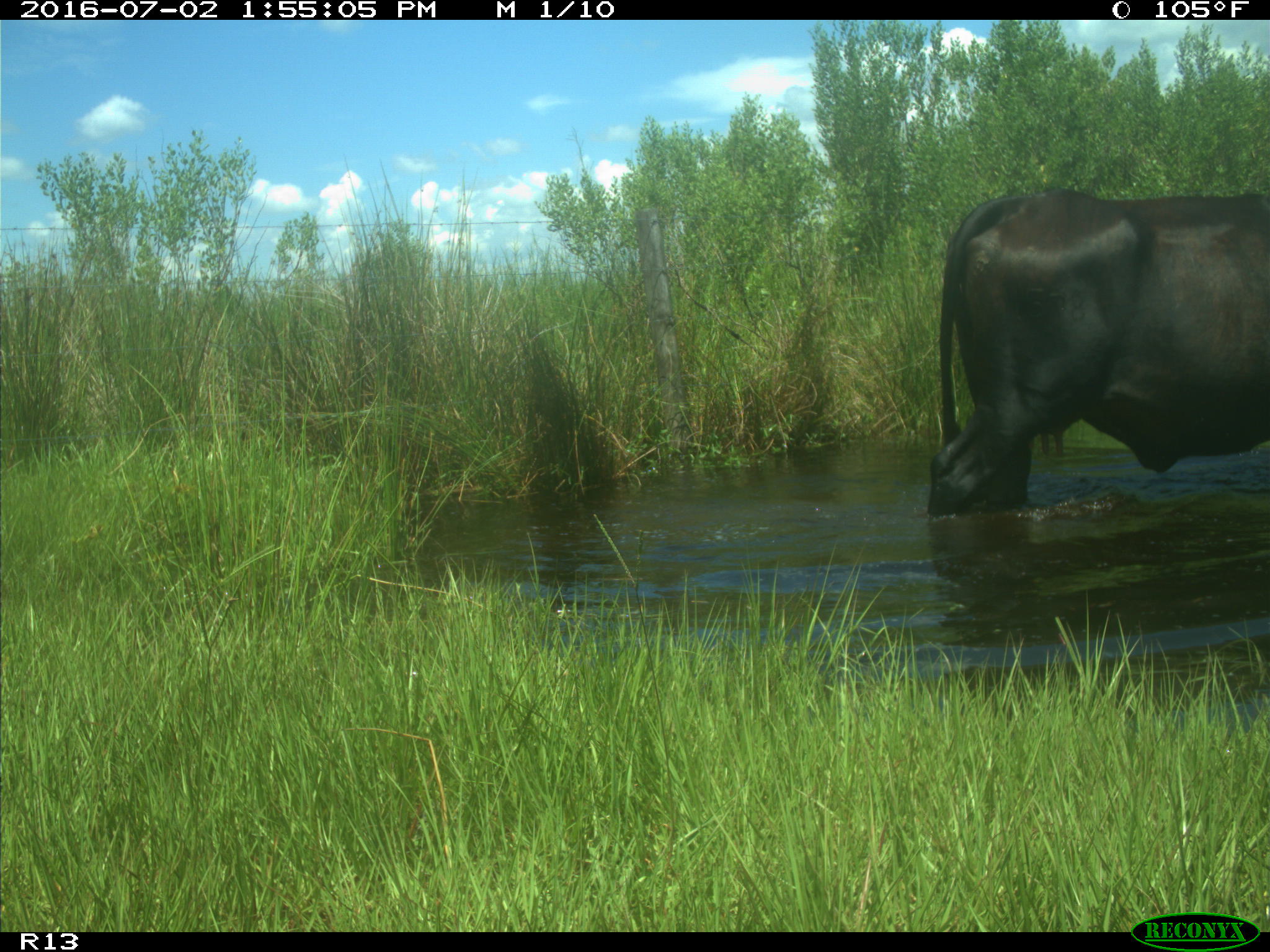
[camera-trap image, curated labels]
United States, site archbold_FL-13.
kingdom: Animalia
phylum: Chordata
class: Mammalia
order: Artiodactyla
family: Bovidae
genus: Bos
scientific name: Bos taurus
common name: domestic cow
Bos taurus (domestic cow).